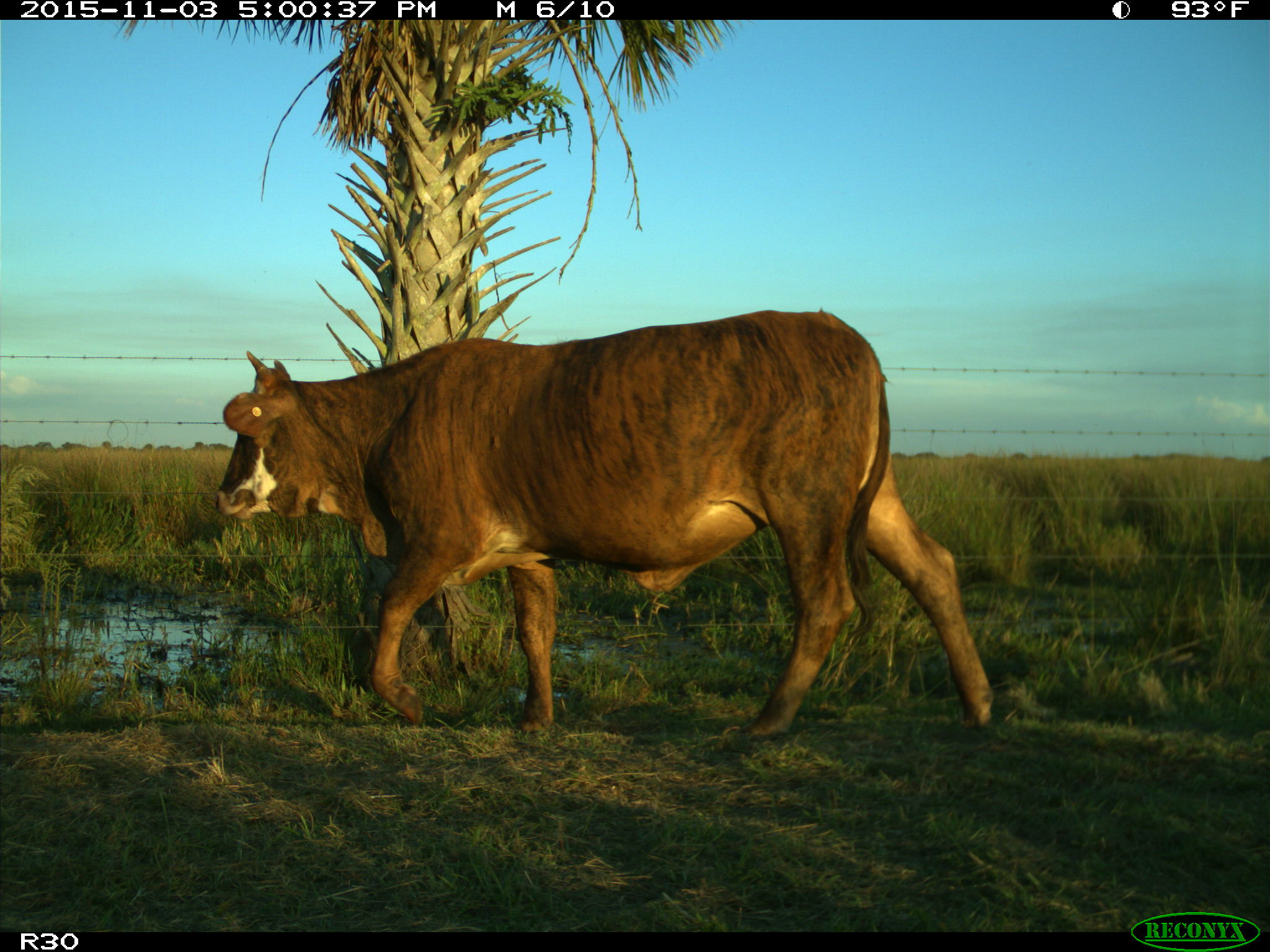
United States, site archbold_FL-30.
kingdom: Animalia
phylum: Chordata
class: Mammalia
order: Artiodactyla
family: Bovidae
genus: Bos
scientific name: Bos taurus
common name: domestic cow